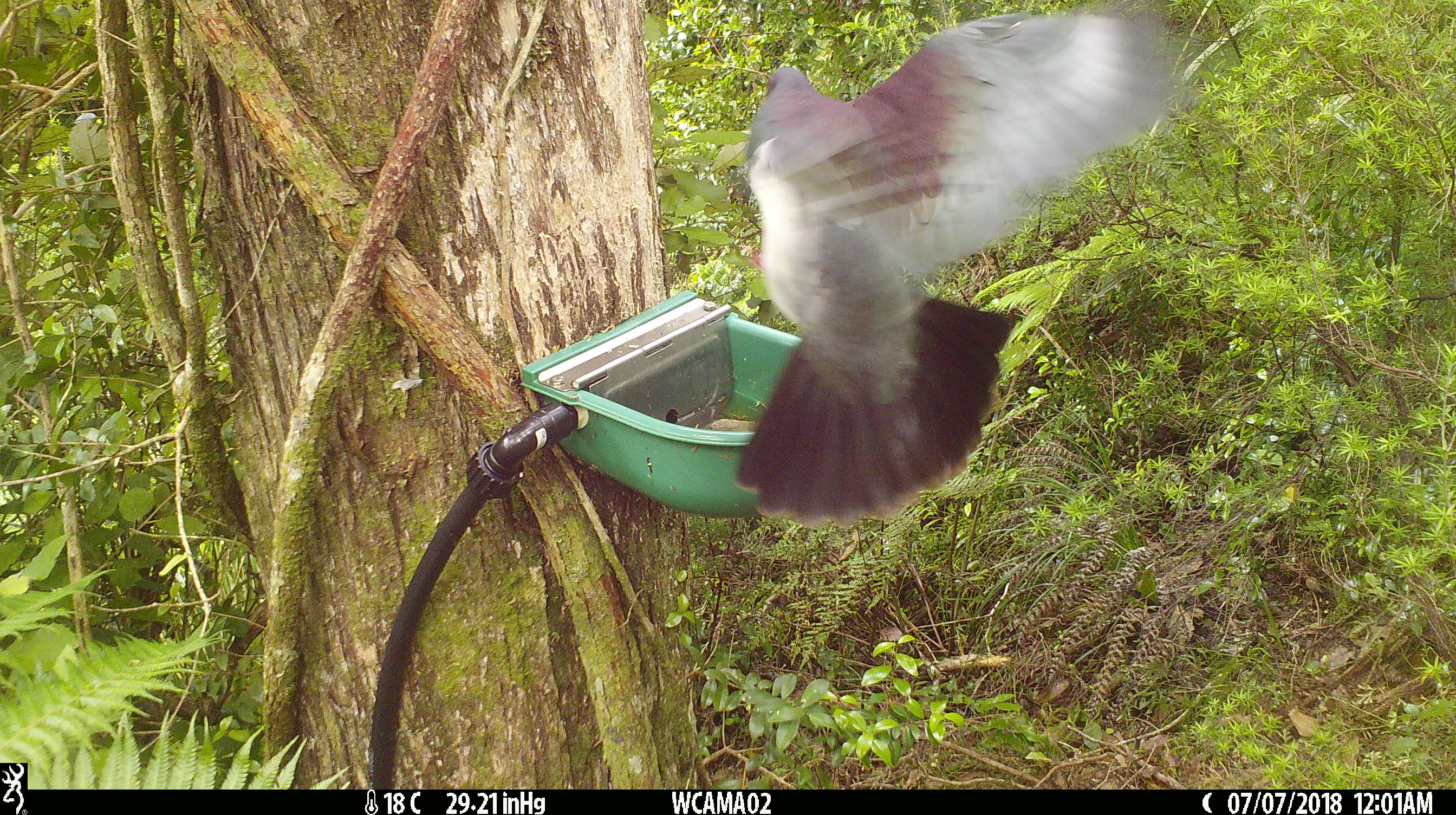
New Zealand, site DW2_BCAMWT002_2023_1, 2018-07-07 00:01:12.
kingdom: Animalia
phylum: Chordata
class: Aves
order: Columbiformes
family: Columbidae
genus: Hemiphaga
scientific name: Hemiphaga novaeseelandiae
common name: new zealand pigeon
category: kereru